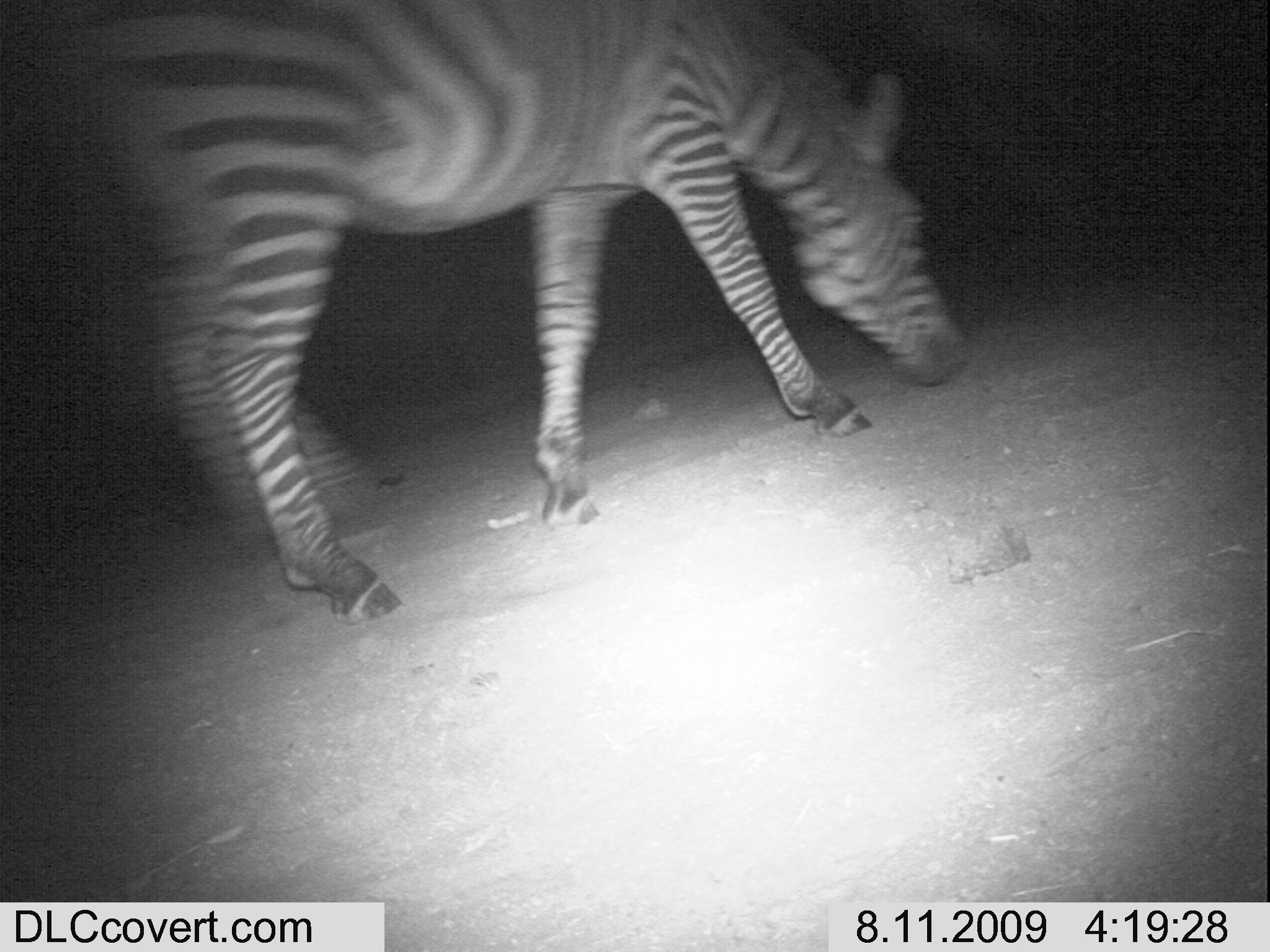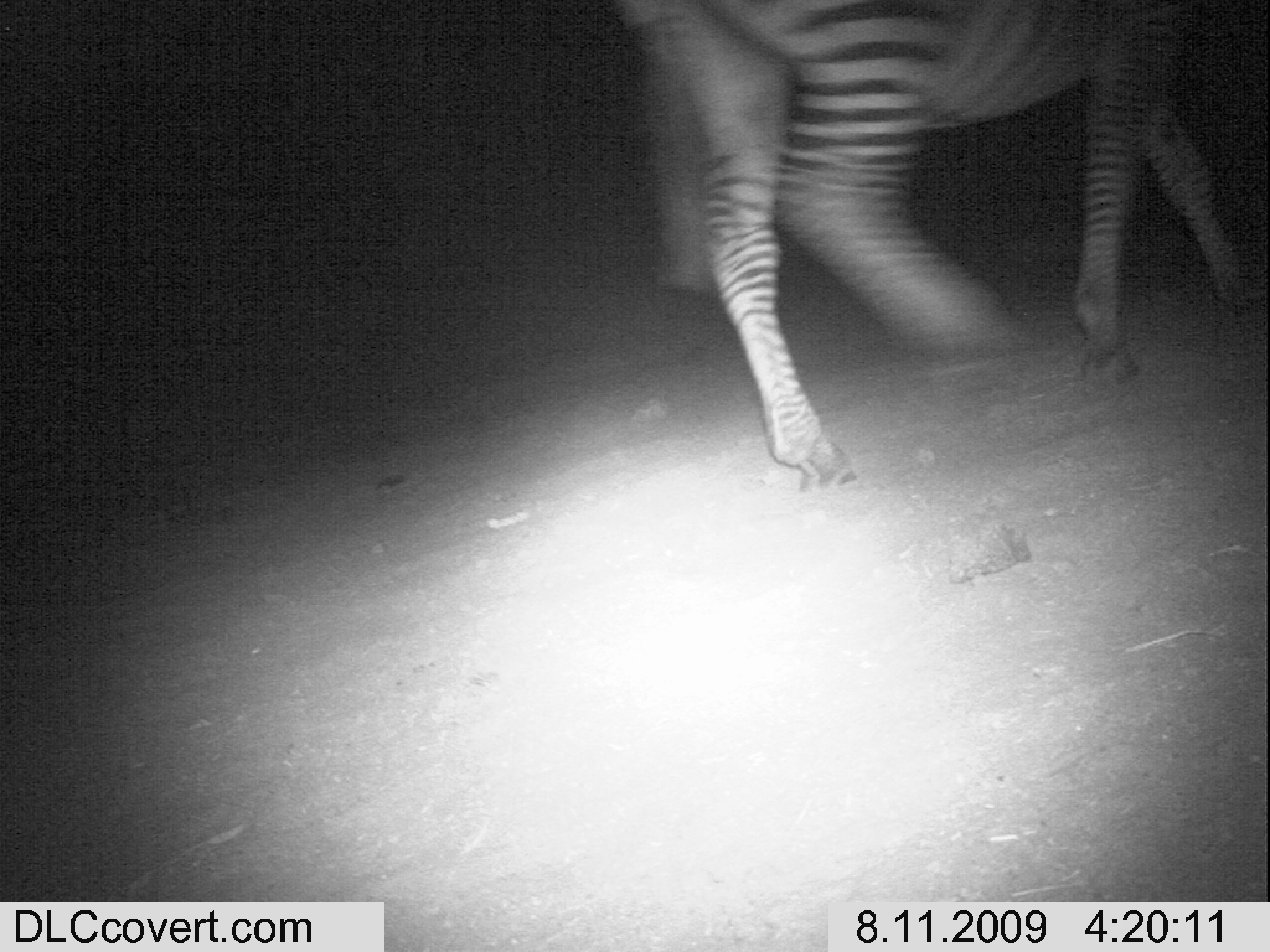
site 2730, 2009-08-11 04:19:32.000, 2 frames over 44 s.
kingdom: Animalia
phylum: Chordata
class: Mammalia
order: Perissodactyla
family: Equidae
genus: Equus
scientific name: Equus quagga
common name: plains zebra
Equus quagga (plains zebra), count 1.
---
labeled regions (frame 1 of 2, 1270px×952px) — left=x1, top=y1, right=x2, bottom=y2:
equus quagga: left=92, top=0, right=966, bottom=630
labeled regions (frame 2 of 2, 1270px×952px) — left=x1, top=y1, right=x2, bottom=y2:
equus quagga: left=619, top=0, right=1265, bottom=494